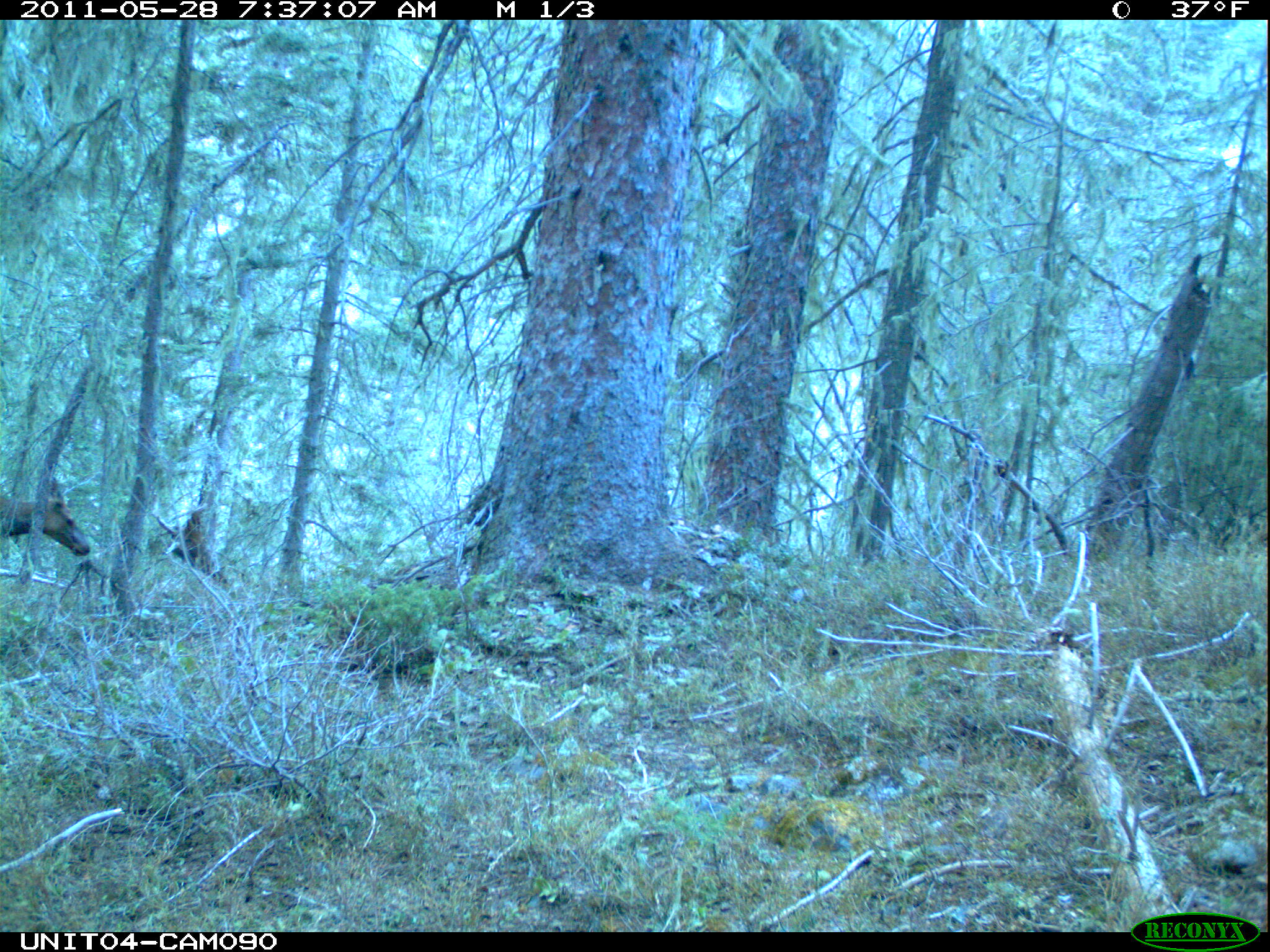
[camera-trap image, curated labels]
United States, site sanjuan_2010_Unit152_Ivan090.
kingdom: Animalia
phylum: Chordata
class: Mammalia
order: Artiodactyla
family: Cervidae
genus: Cervus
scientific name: Cervus elaphus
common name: red deer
Cervus elaphus (red deer).